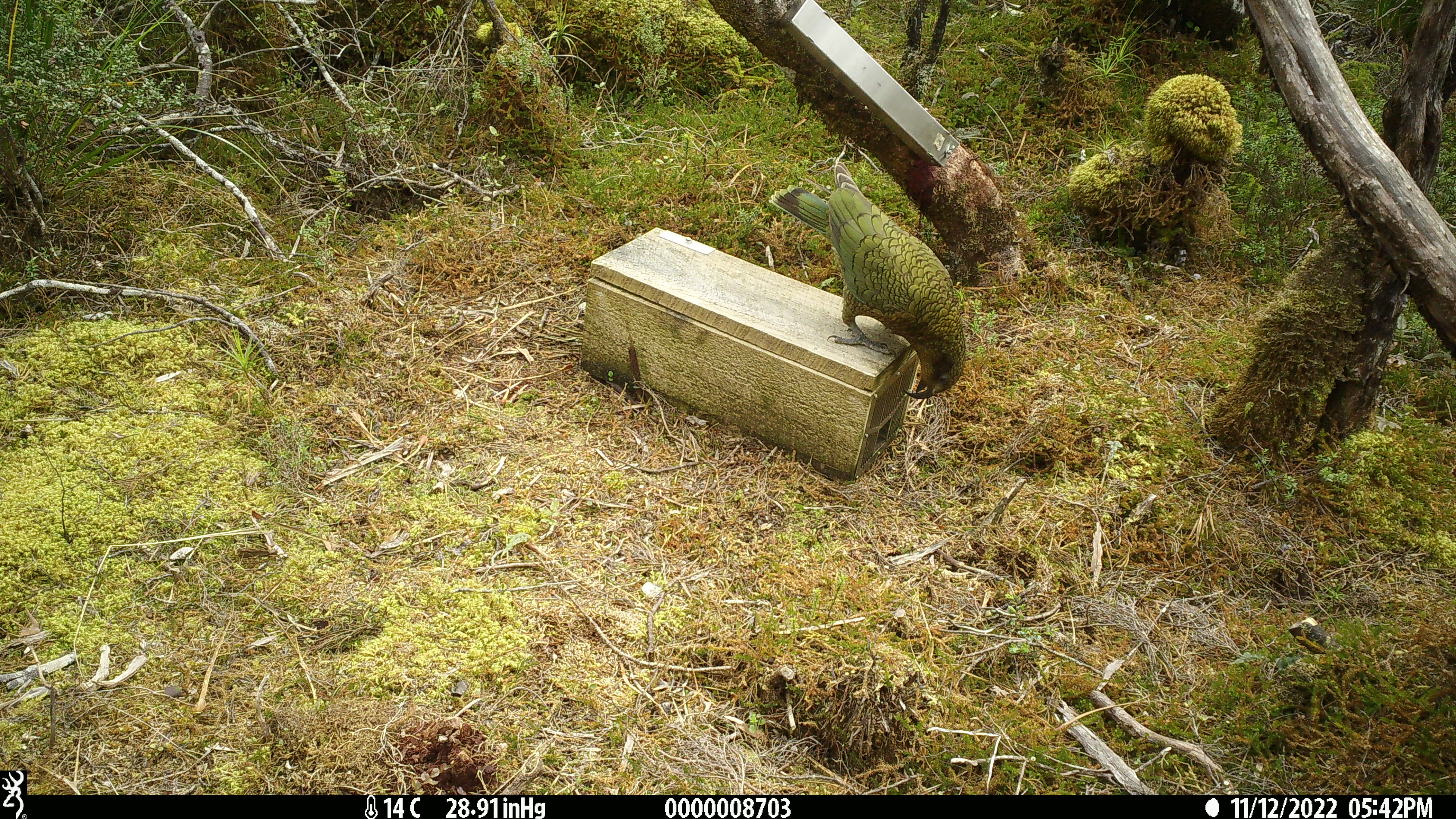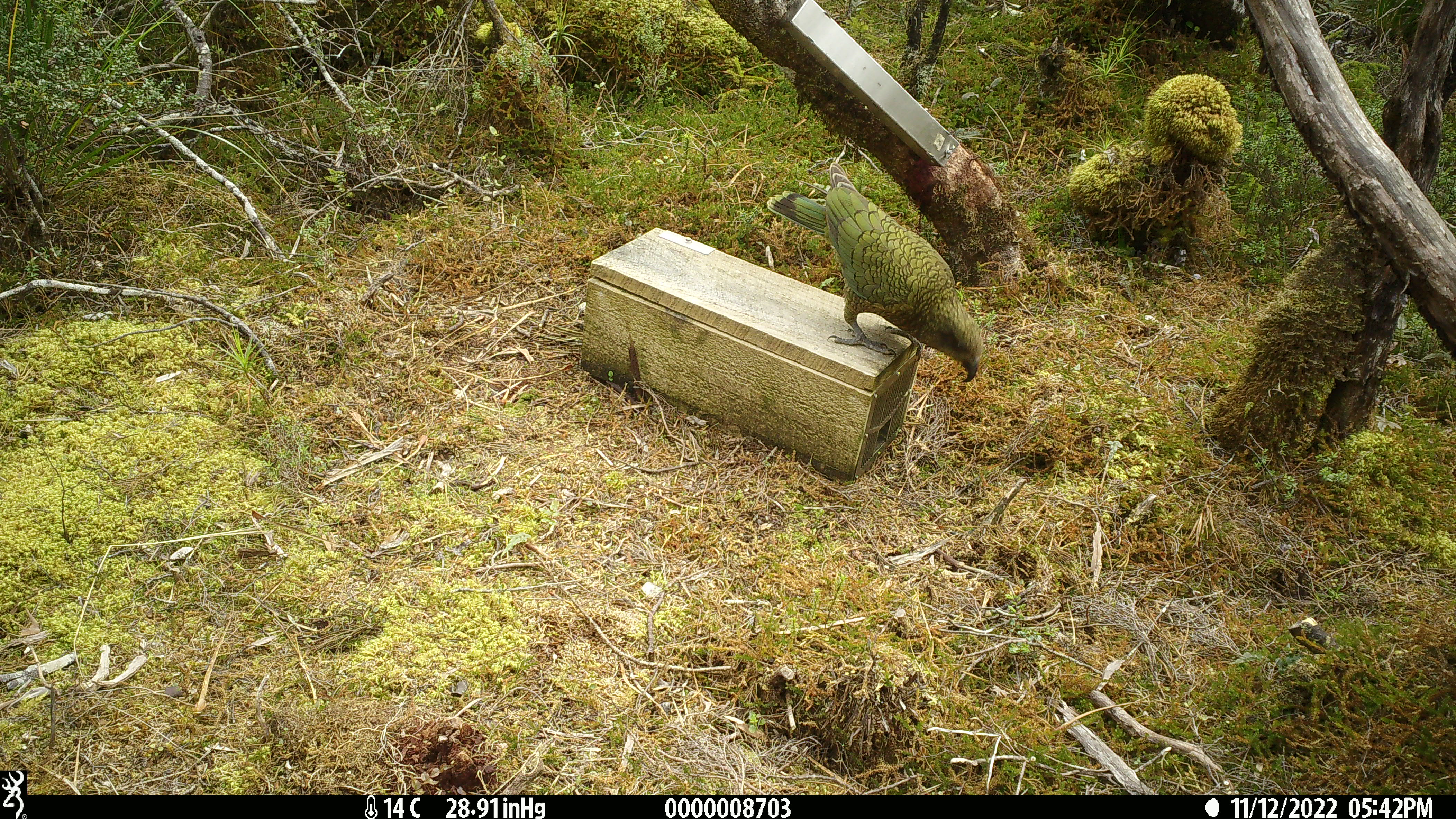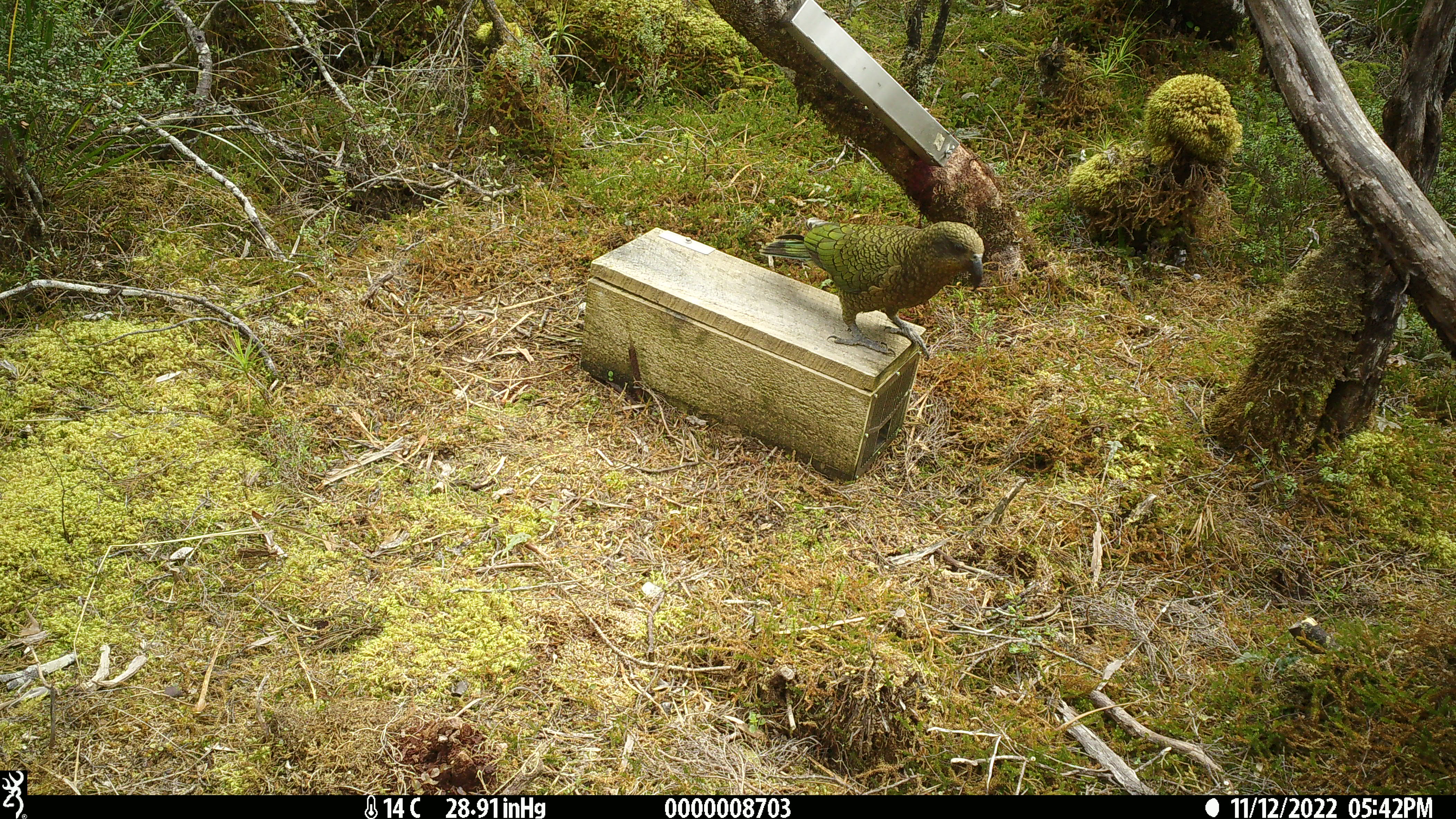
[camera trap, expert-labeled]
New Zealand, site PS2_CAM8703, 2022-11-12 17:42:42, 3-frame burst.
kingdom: Animalia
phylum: Chordata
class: Aves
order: Psittaciformes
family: Strigopidae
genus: Nestor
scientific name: Nestor notabilis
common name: kea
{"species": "kea (Nestor notabilis)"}